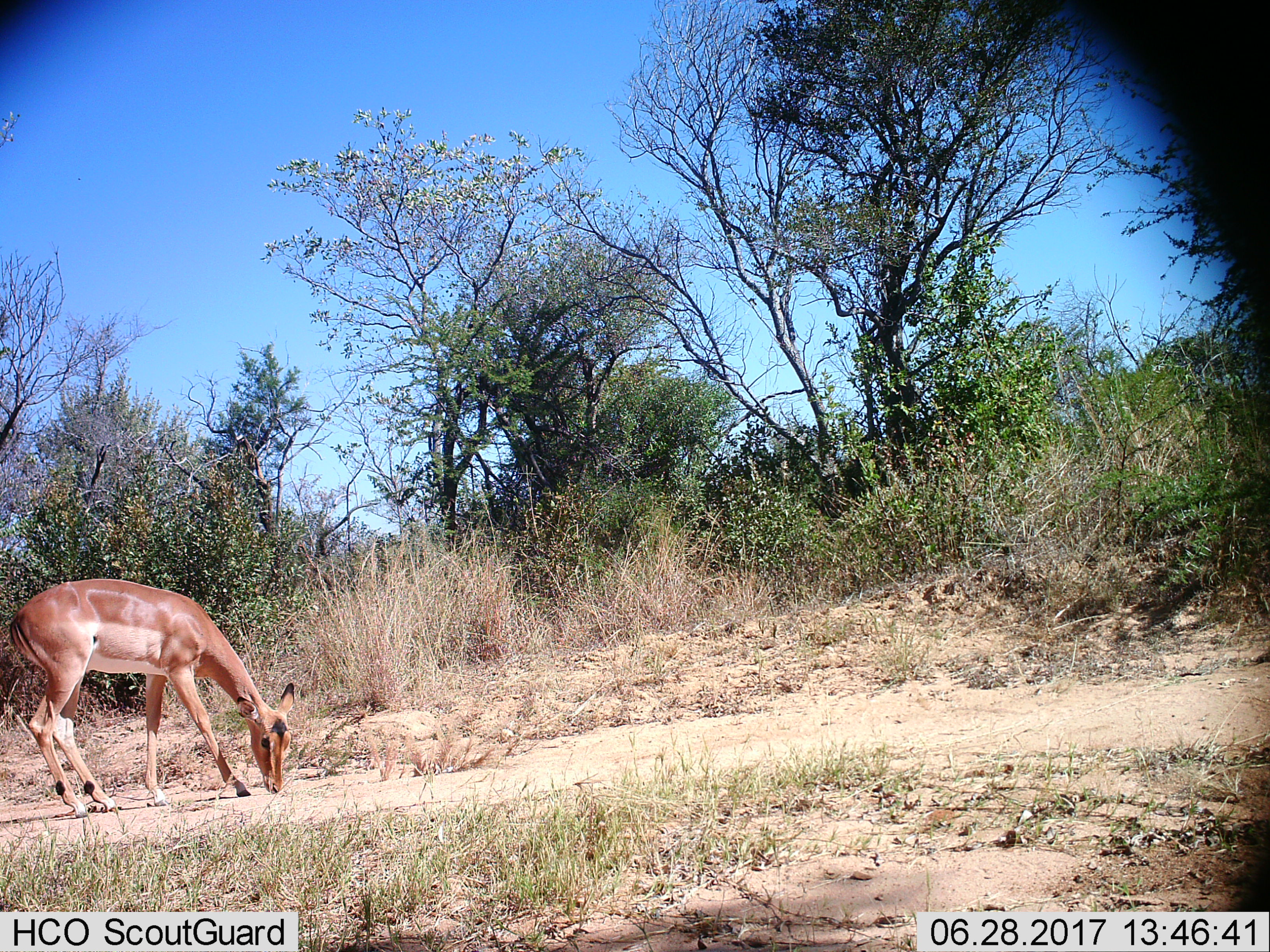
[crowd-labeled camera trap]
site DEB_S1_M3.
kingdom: Animalia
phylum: Chordata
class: Mammalia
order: Artiodactyla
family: Bovidae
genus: Aepyceros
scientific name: Aepyceros melampus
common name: impala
Impala (Aepyceros melampus), count 1. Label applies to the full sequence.